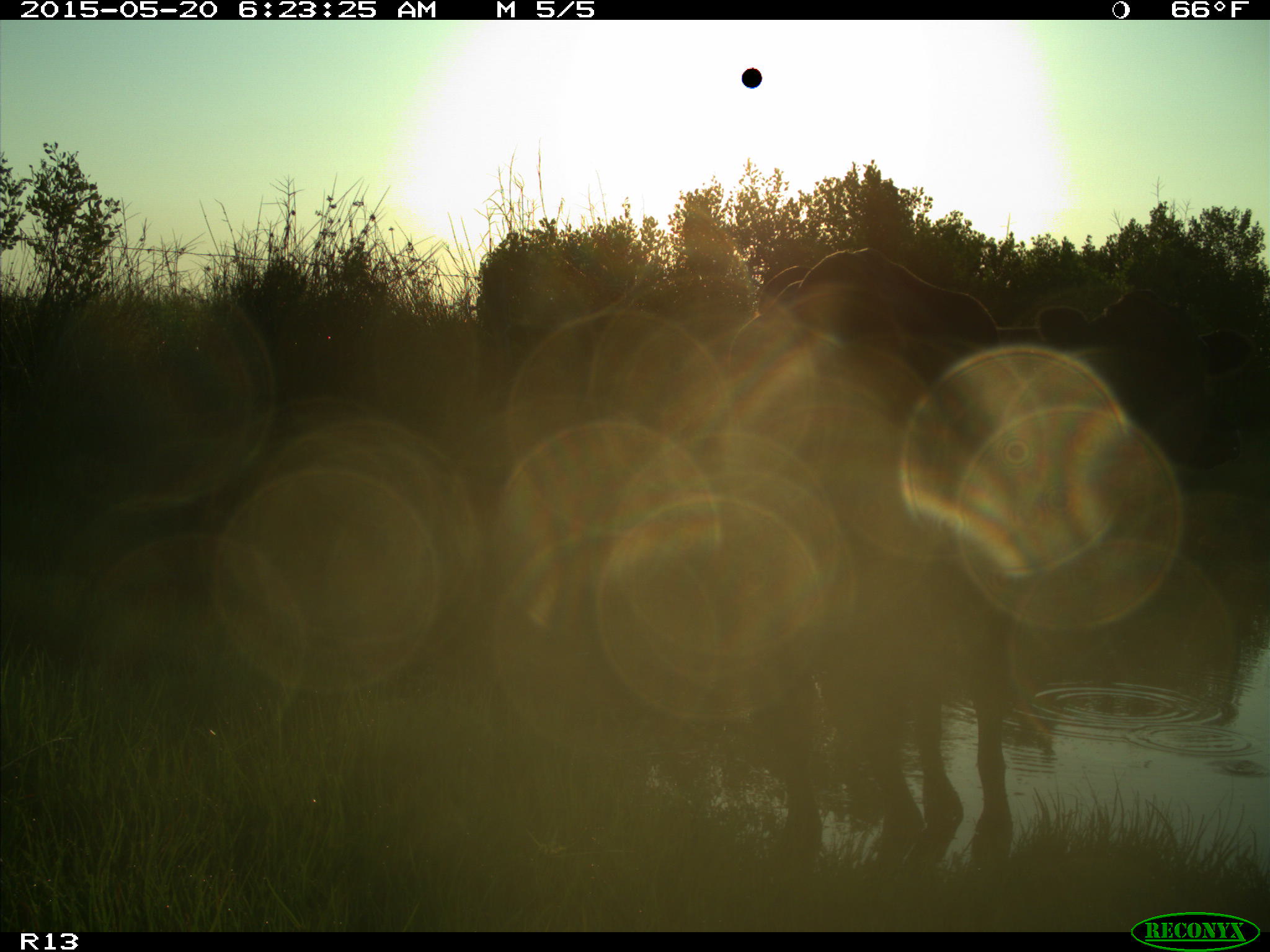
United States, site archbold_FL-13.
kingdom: Animalia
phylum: Chordata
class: Mammalia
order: Artiodactyla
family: Bovidae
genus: Bos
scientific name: Bos taurus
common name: domestic cow